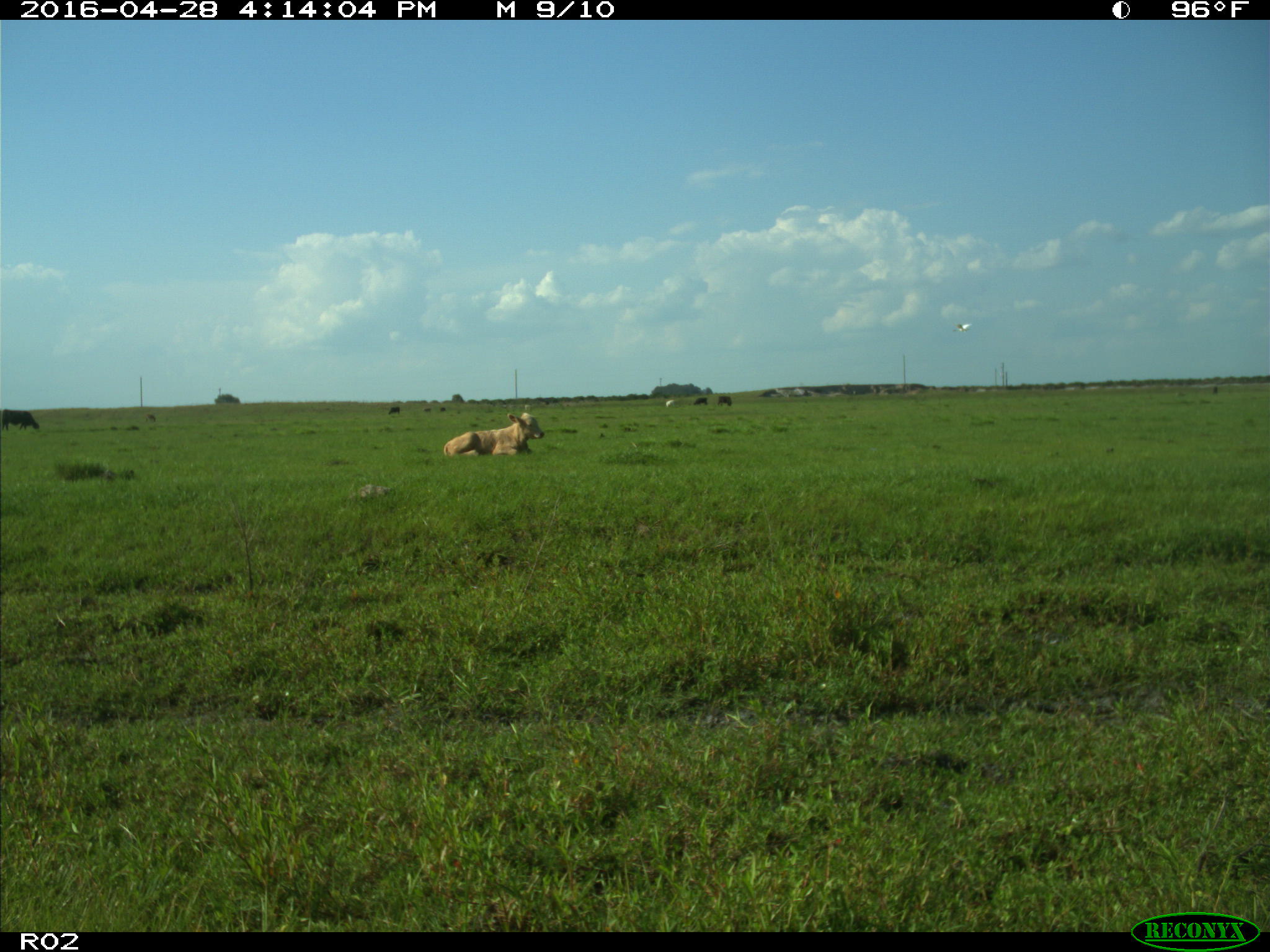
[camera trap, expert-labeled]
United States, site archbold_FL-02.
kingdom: Animalia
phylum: Chordata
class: Mammalia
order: Artiodactyla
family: Bovidae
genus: Bos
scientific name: Bos taurus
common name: domestic cow